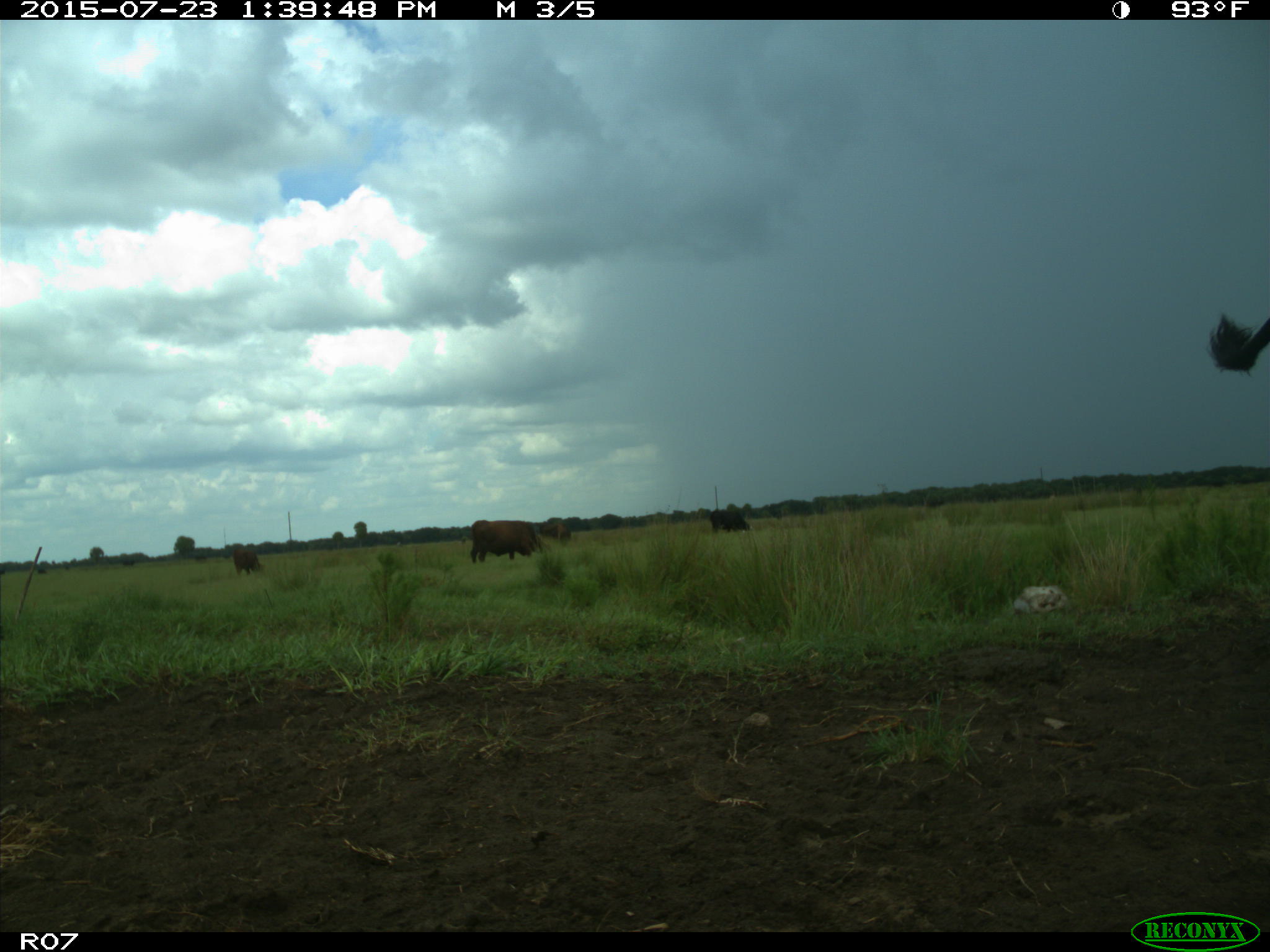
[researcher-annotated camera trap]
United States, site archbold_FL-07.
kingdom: Animalia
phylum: Chordata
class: Mammalia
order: Artiodactyla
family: Bovidae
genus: Bos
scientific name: Bos taurus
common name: domestic cow